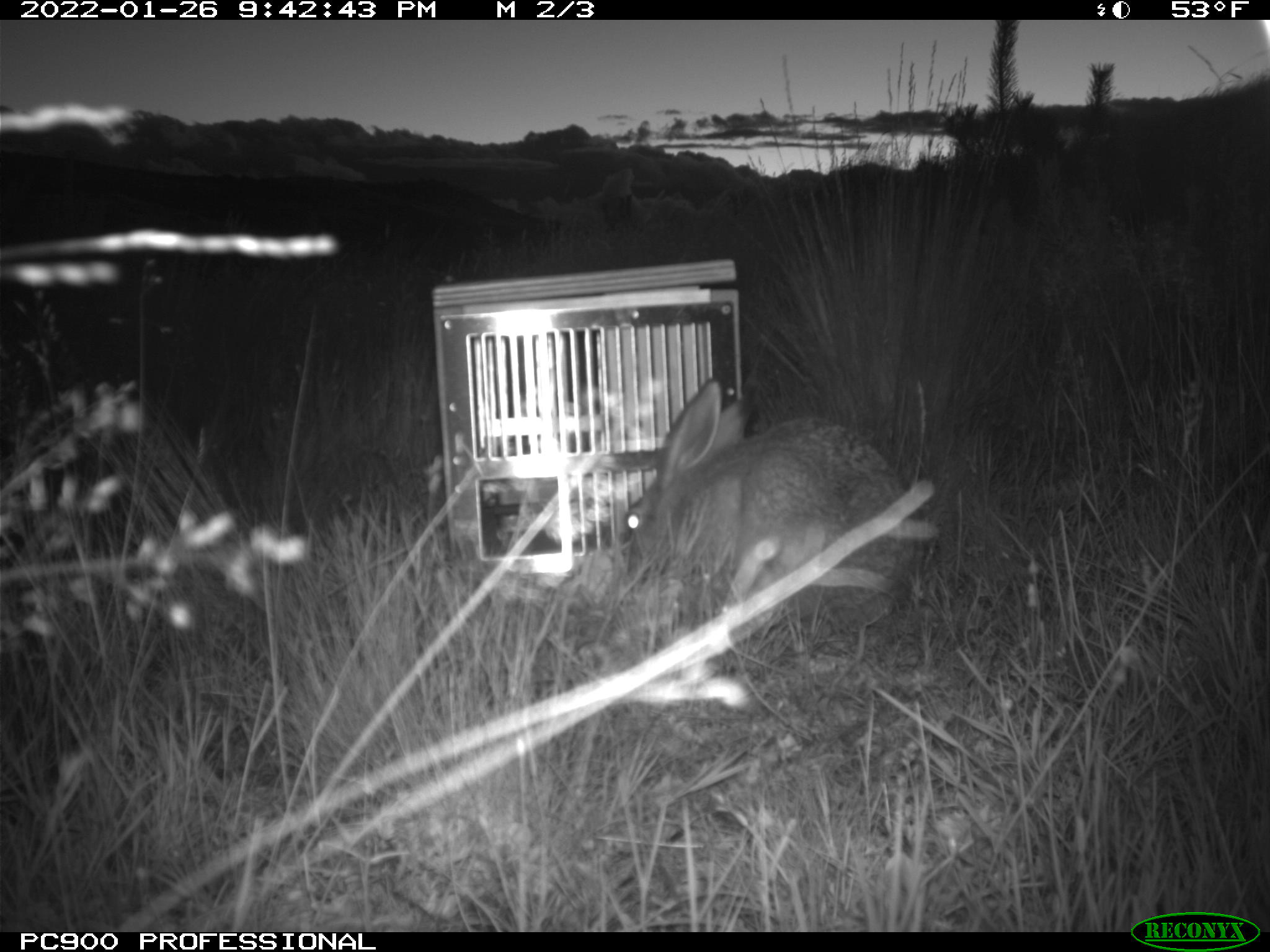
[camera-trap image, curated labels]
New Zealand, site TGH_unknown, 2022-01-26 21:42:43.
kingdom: Animalia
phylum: Chordata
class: Mammalia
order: Lagomorpha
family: Leporidae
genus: Lepus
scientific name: Lepus europaeus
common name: brown hare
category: hare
Hare (brown hare) (Lepus europaeus).